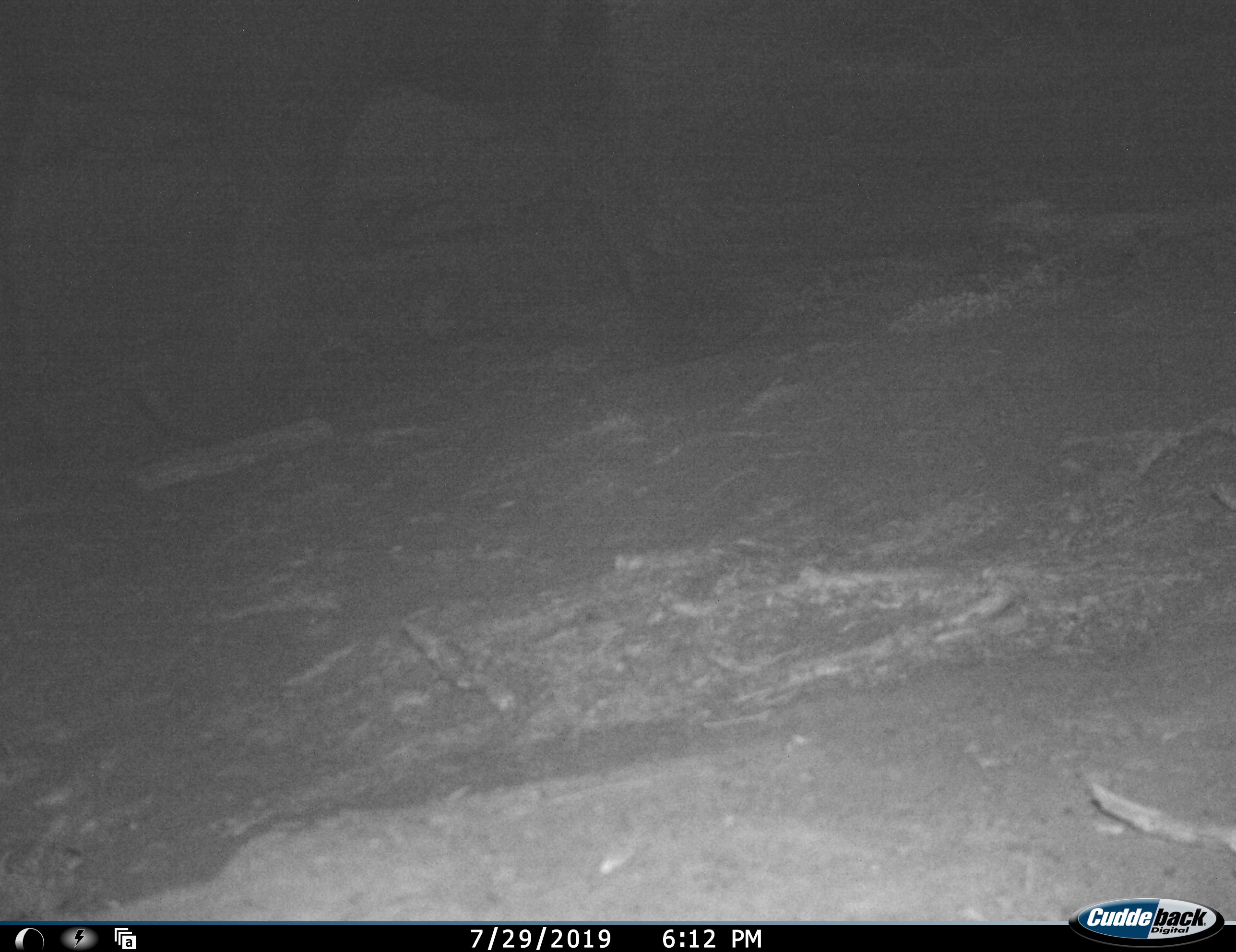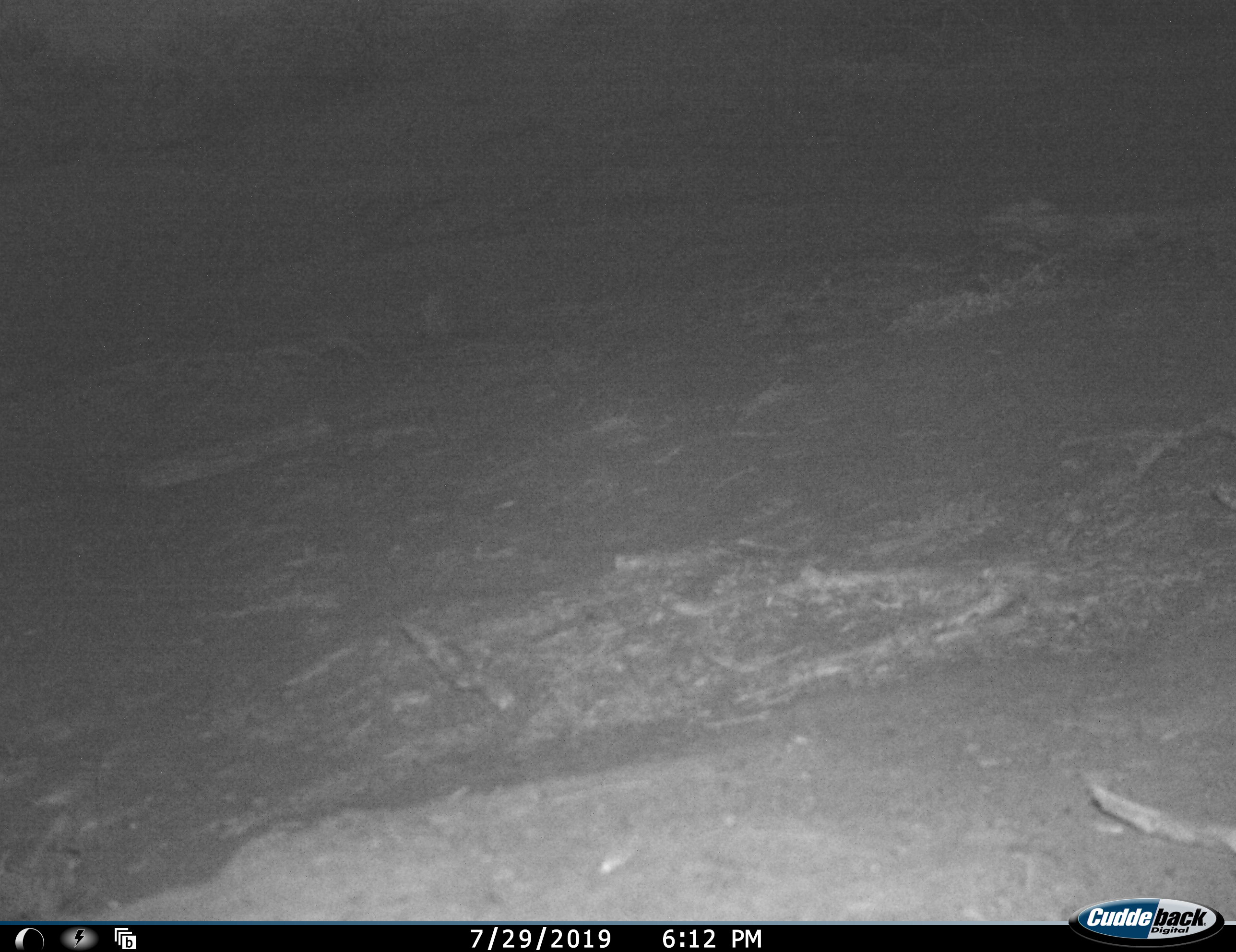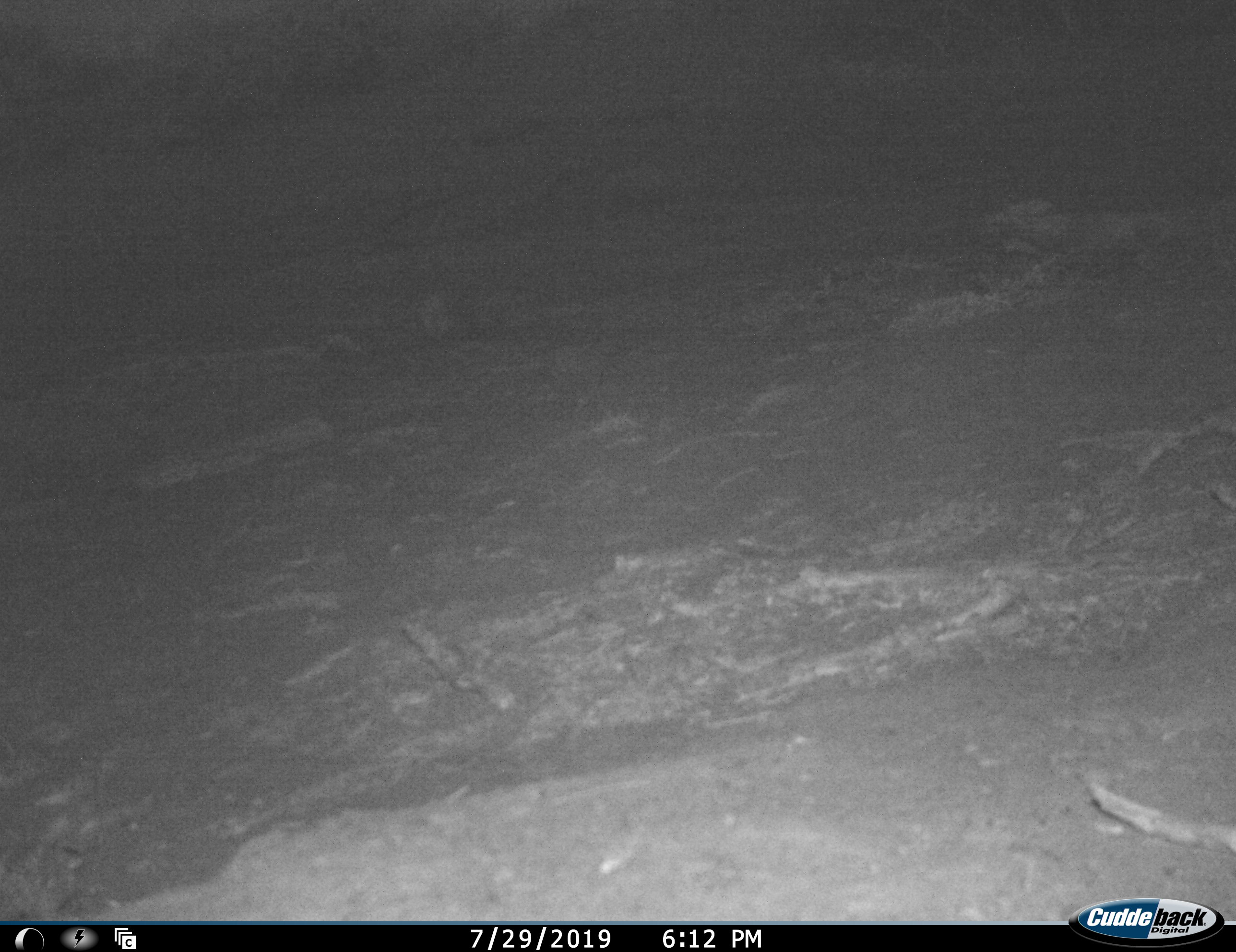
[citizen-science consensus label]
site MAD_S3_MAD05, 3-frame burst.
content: unidentified animal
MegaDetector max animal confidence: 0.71